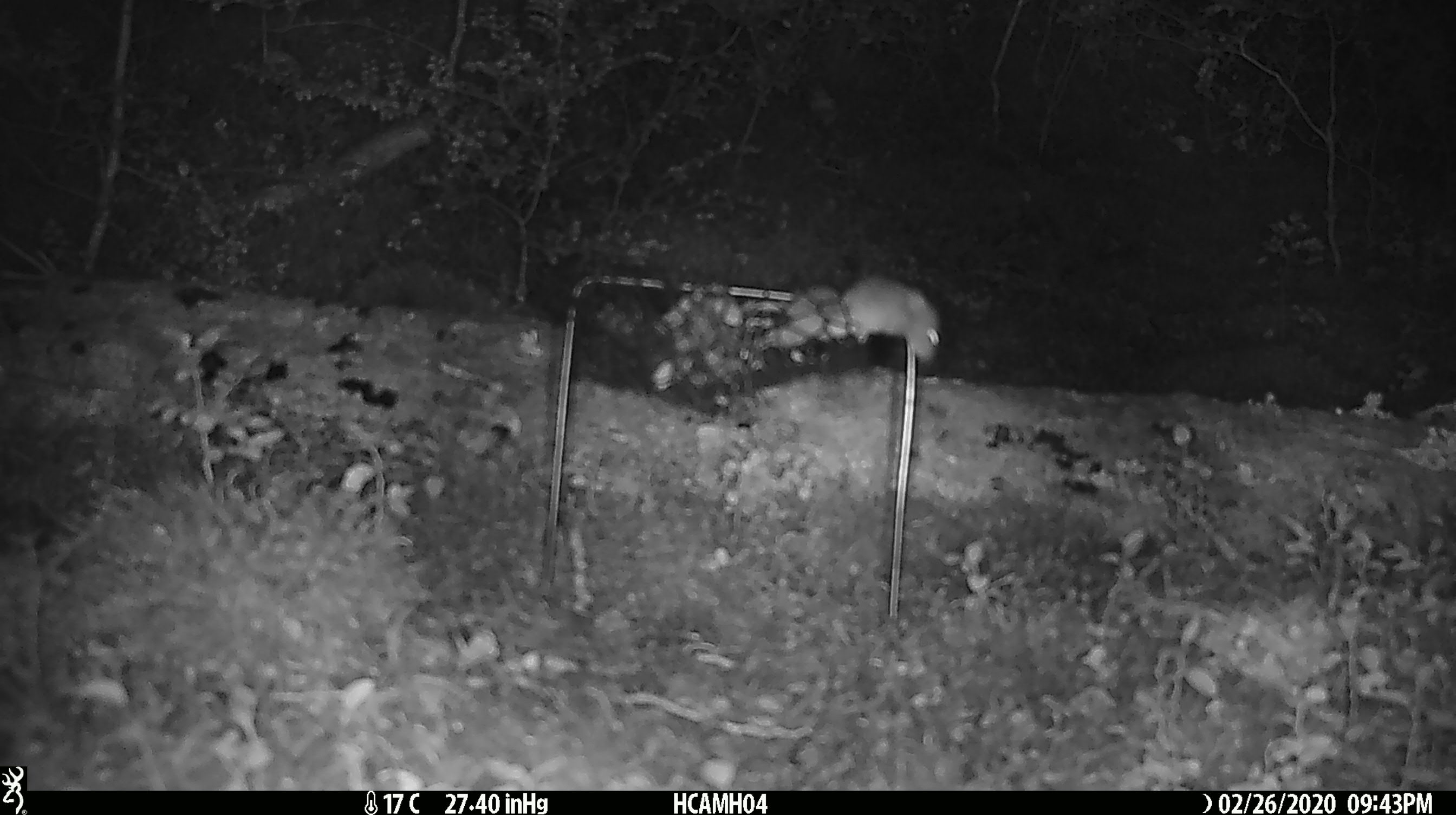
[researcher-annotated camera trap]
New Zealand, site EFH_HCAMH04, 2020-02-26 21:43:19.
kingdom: Animalia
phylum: Chordata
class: Mammalia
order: Rodentia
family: Muridae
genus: Mus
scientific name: Mus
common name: mouse